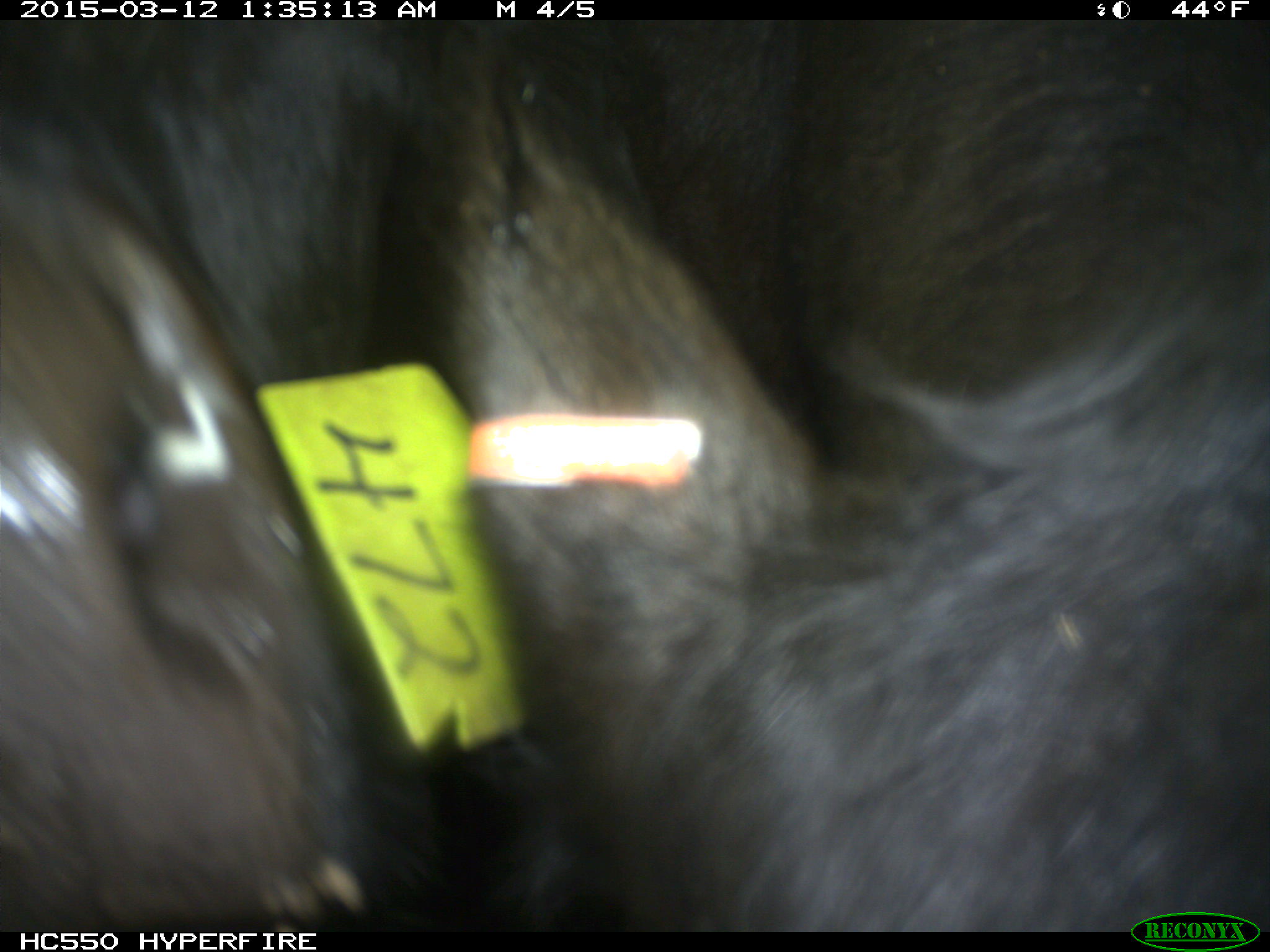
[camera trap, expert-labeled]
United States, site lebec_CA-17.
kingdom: Animalia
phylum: Chordata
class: Mammalia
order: Artiodactyla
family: Bovidae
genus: Bos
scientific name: Bos taurus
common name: domestic cow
Bos taurus (domestic cow).